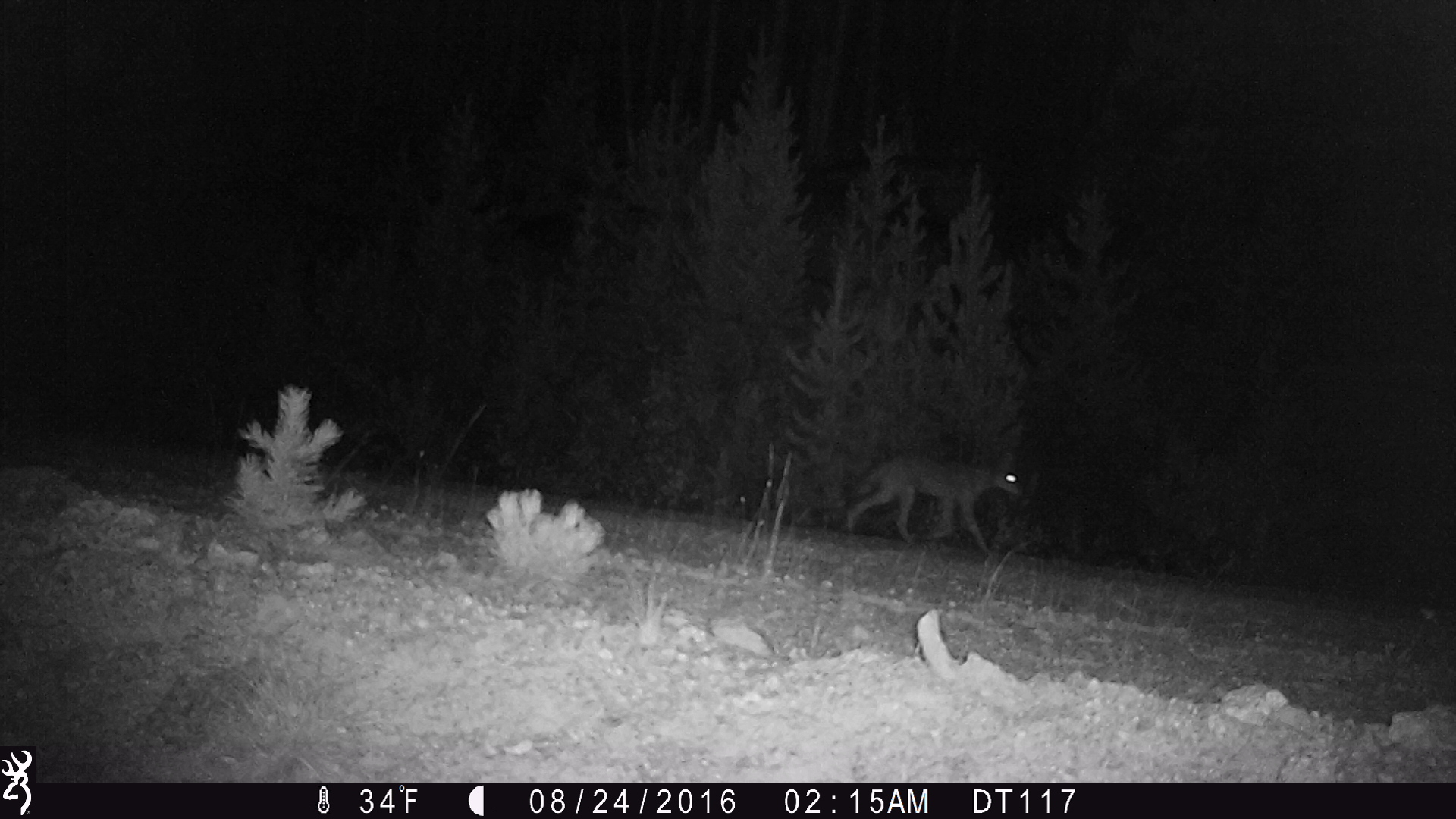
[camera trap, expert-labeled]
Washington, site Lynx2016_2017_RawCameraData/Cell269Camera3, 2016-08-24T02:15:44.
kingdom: Animalia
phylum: Chordata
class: Mammalia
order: Carnivora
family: Canidae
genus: Canis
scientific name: Canis latrans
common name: coyote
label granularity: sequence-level